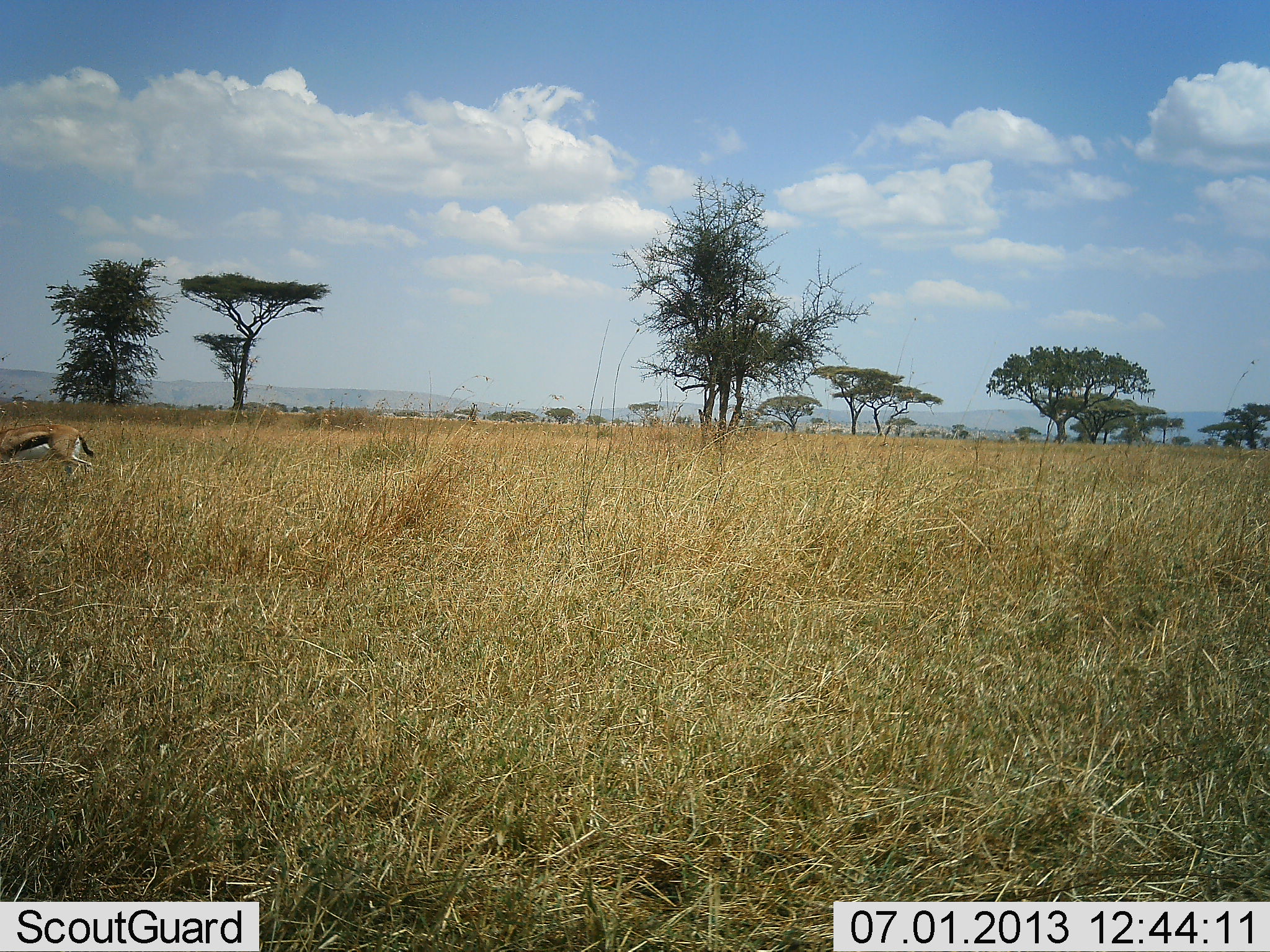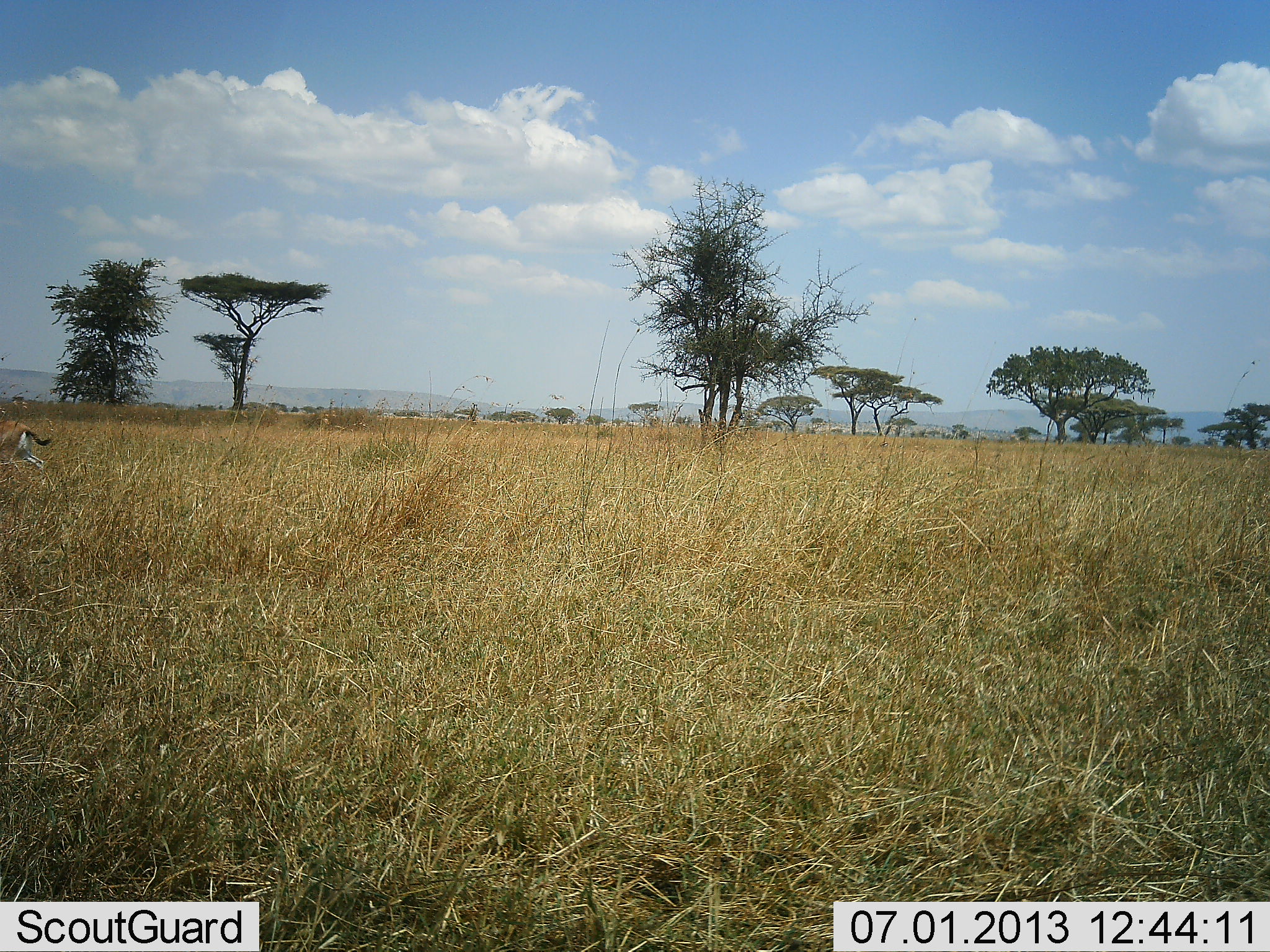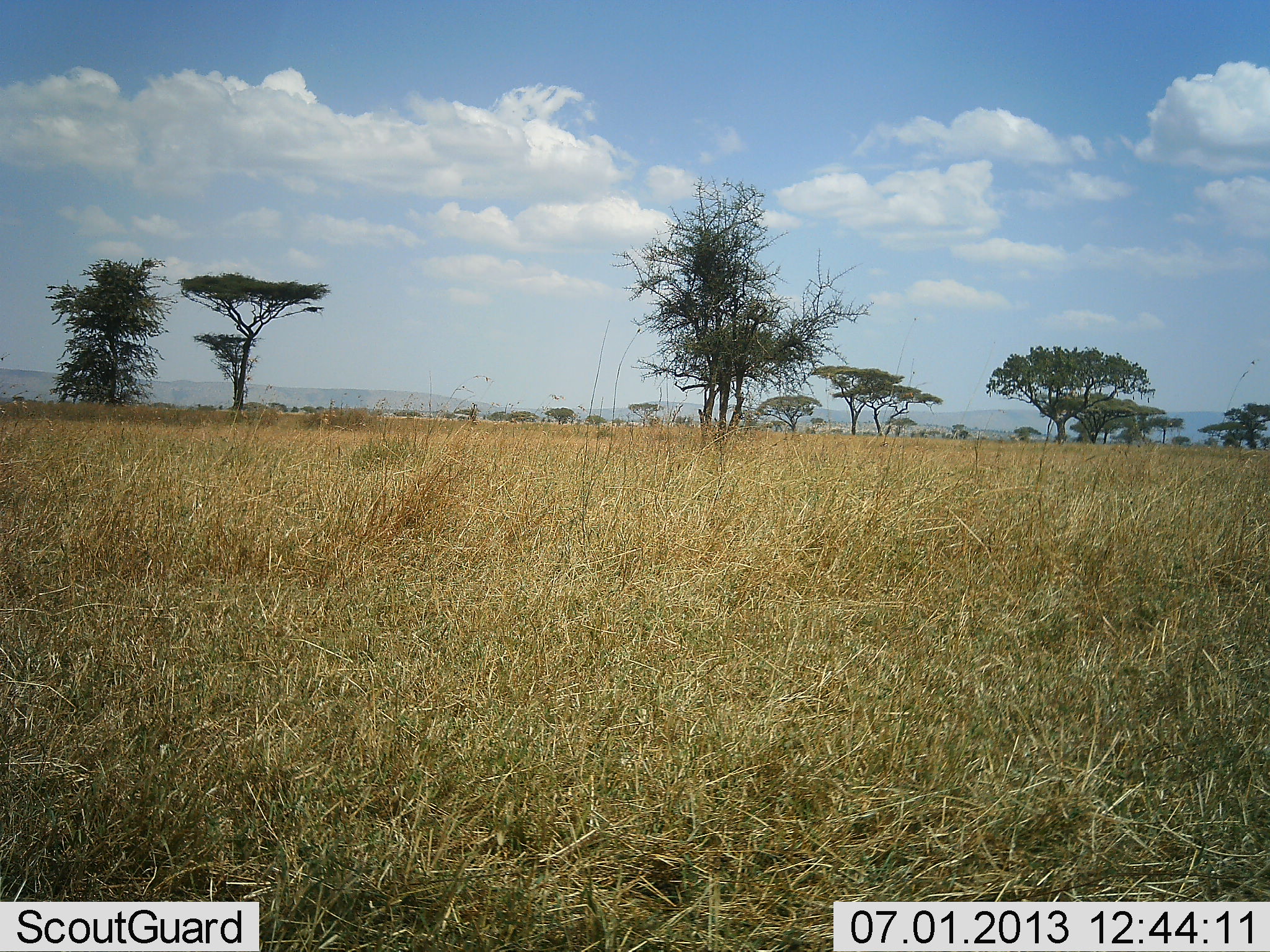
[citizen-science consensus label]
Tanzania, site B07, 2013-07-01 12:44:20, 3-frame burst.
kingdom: Animalia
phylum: Chordata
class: Mammalia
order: Artiodactyla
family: Bovidae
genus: Eudorcas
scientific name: Eudorcas thomsonii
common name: thomson's gazelle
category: gazellethomsons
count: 1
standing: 8%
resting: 0%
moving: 100%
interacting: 0%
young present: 0%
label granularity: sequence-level